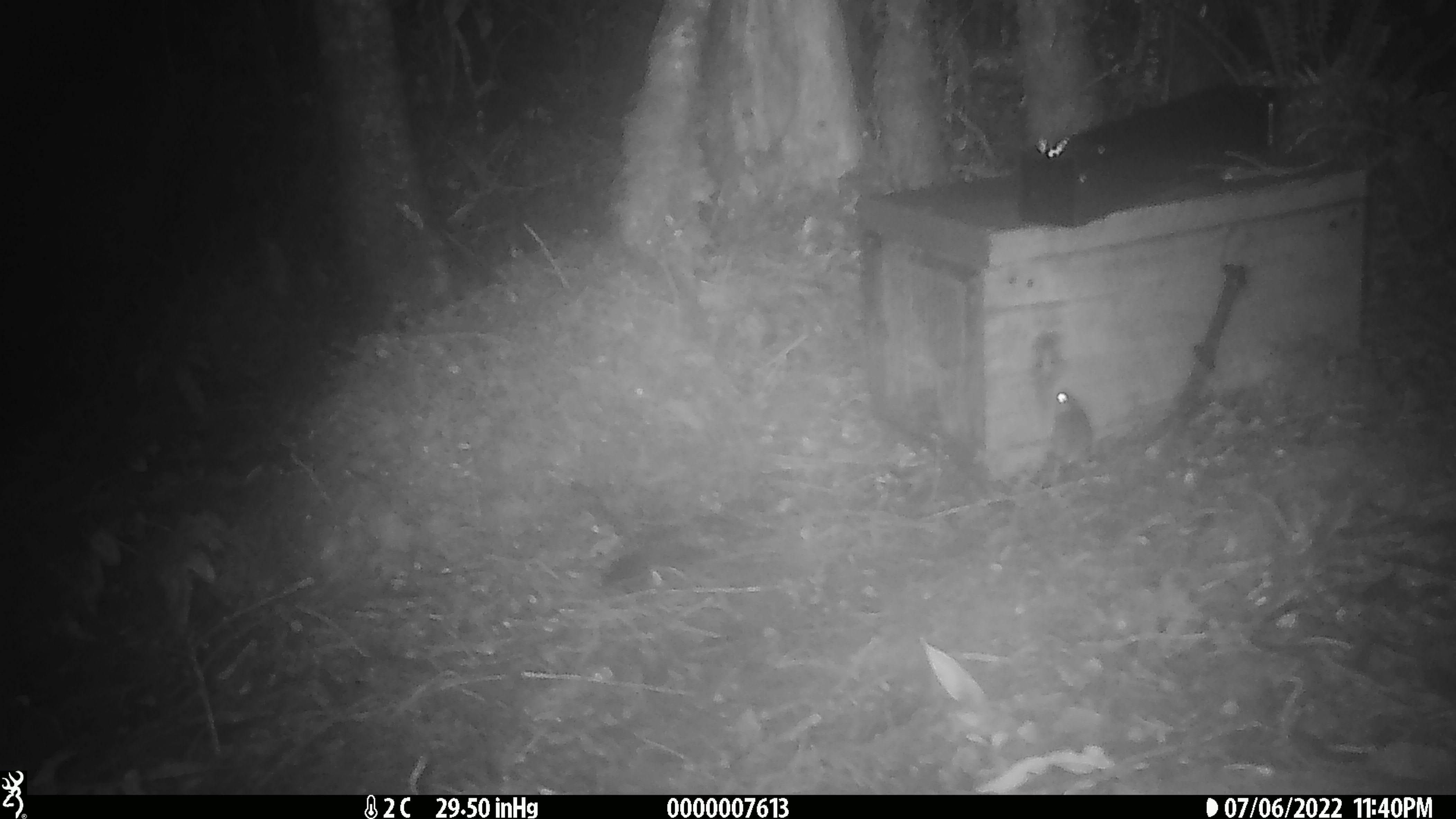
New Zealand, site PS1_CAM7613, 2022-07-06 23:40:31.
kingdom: Animalia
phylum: Chordata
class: Mammalia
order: Rodentia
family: Muridae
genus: Mus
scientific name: Mus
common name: mouse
Mouse (Mus).